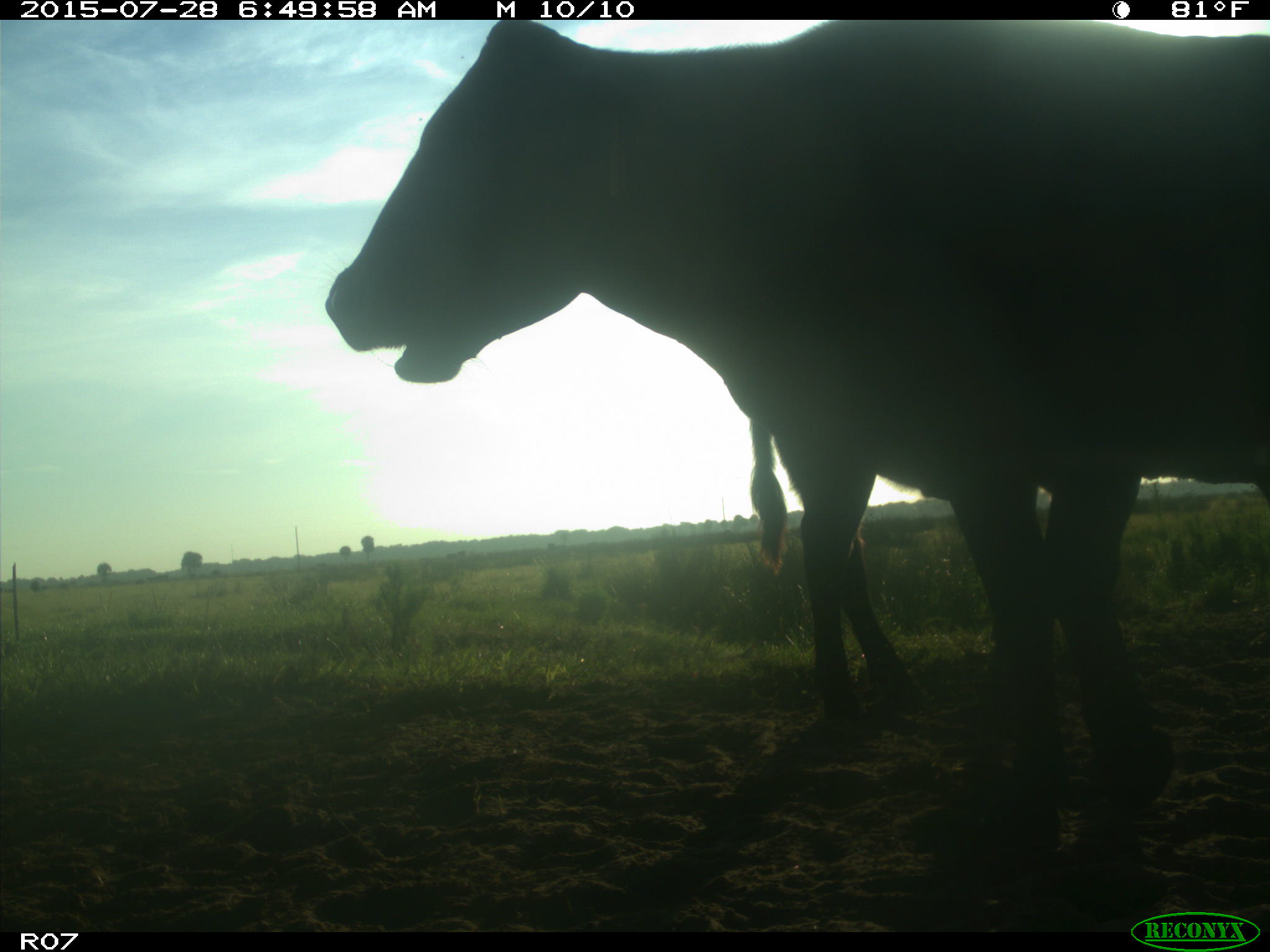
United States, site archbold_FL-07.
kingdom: Animalia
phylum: Chordata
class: Mammalia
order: Artiodactyla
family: Bovidae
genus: Bos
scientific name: Bos taurus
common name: domestic cow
Bos taurus (domestic cow).